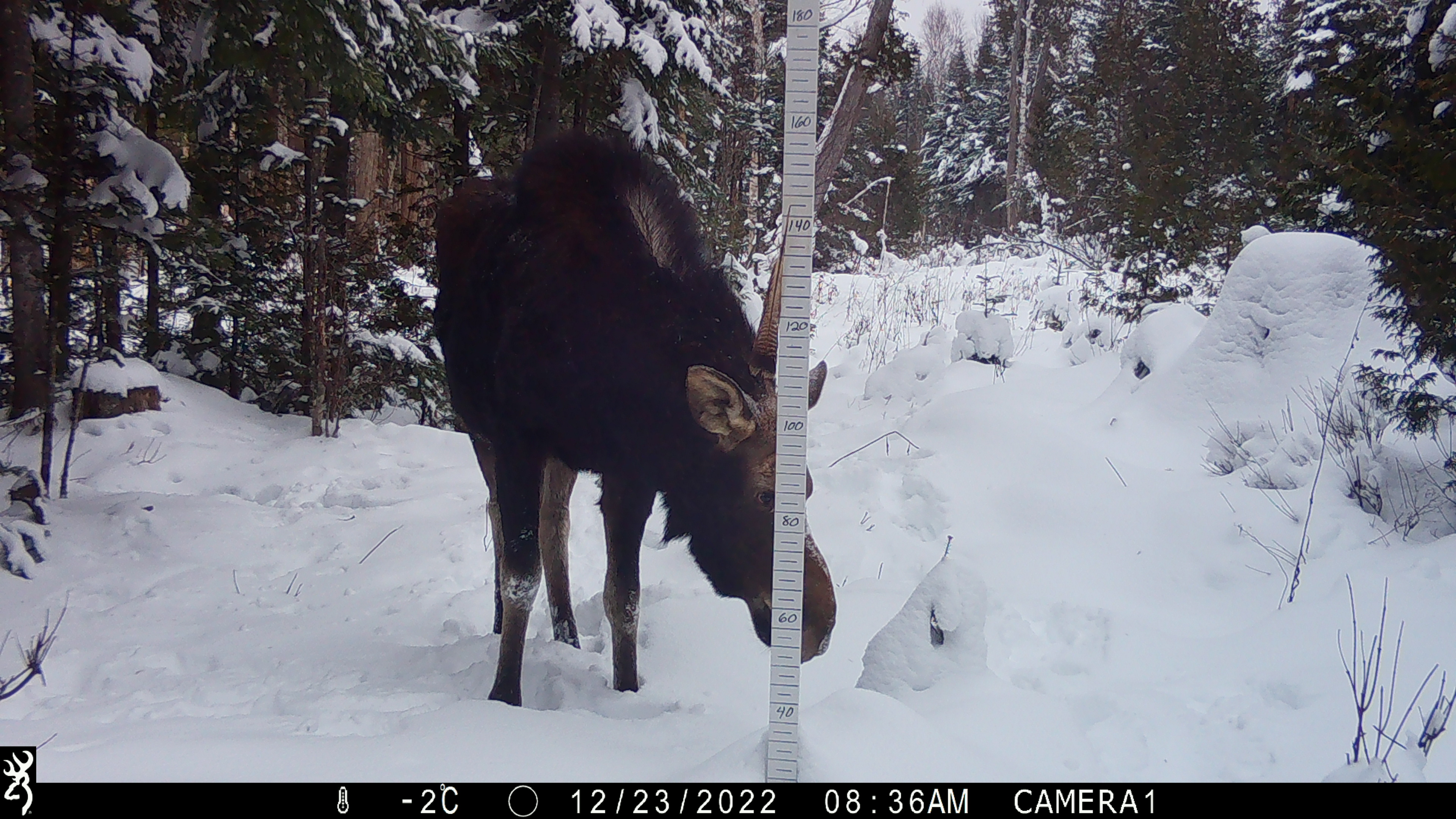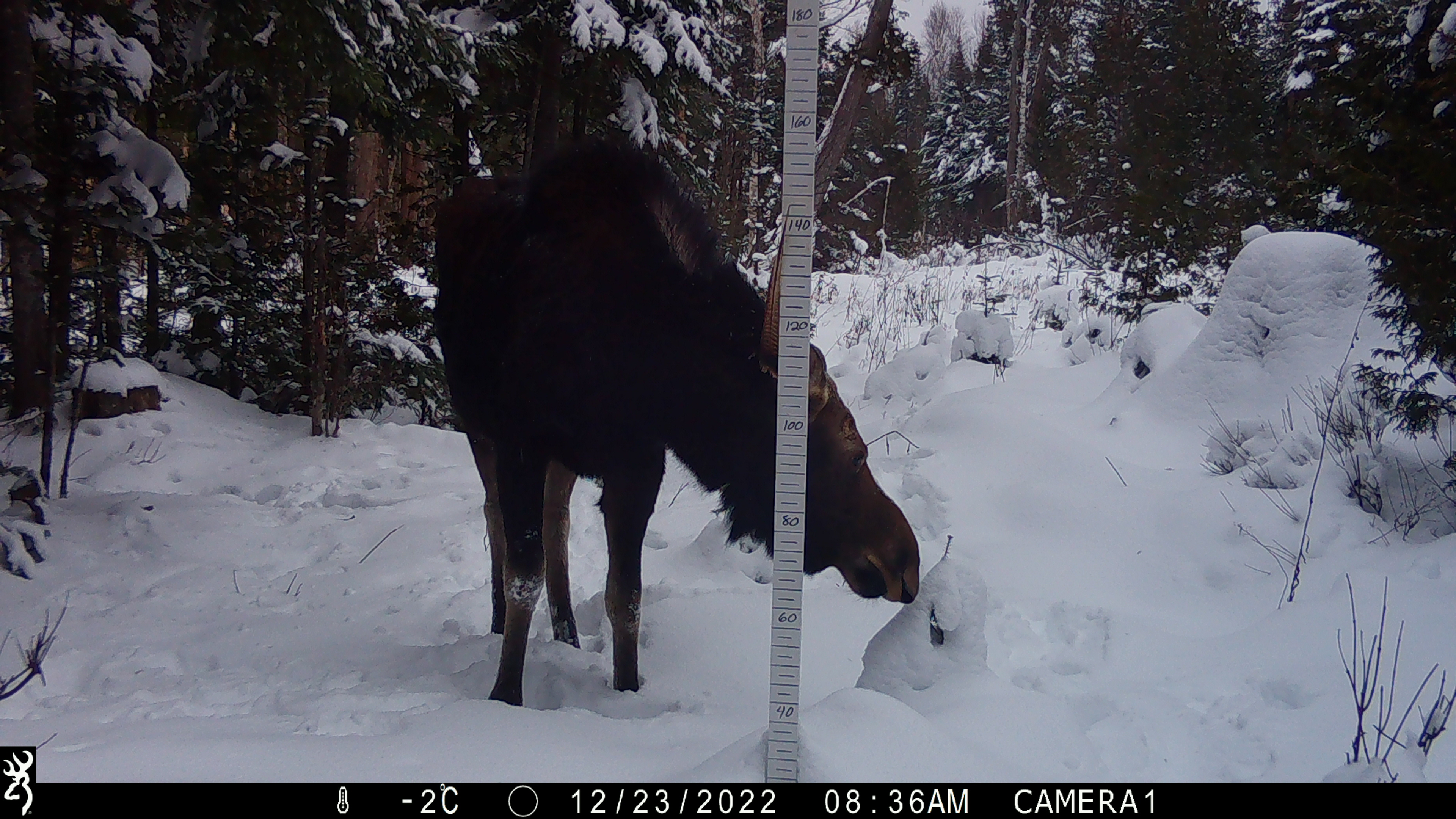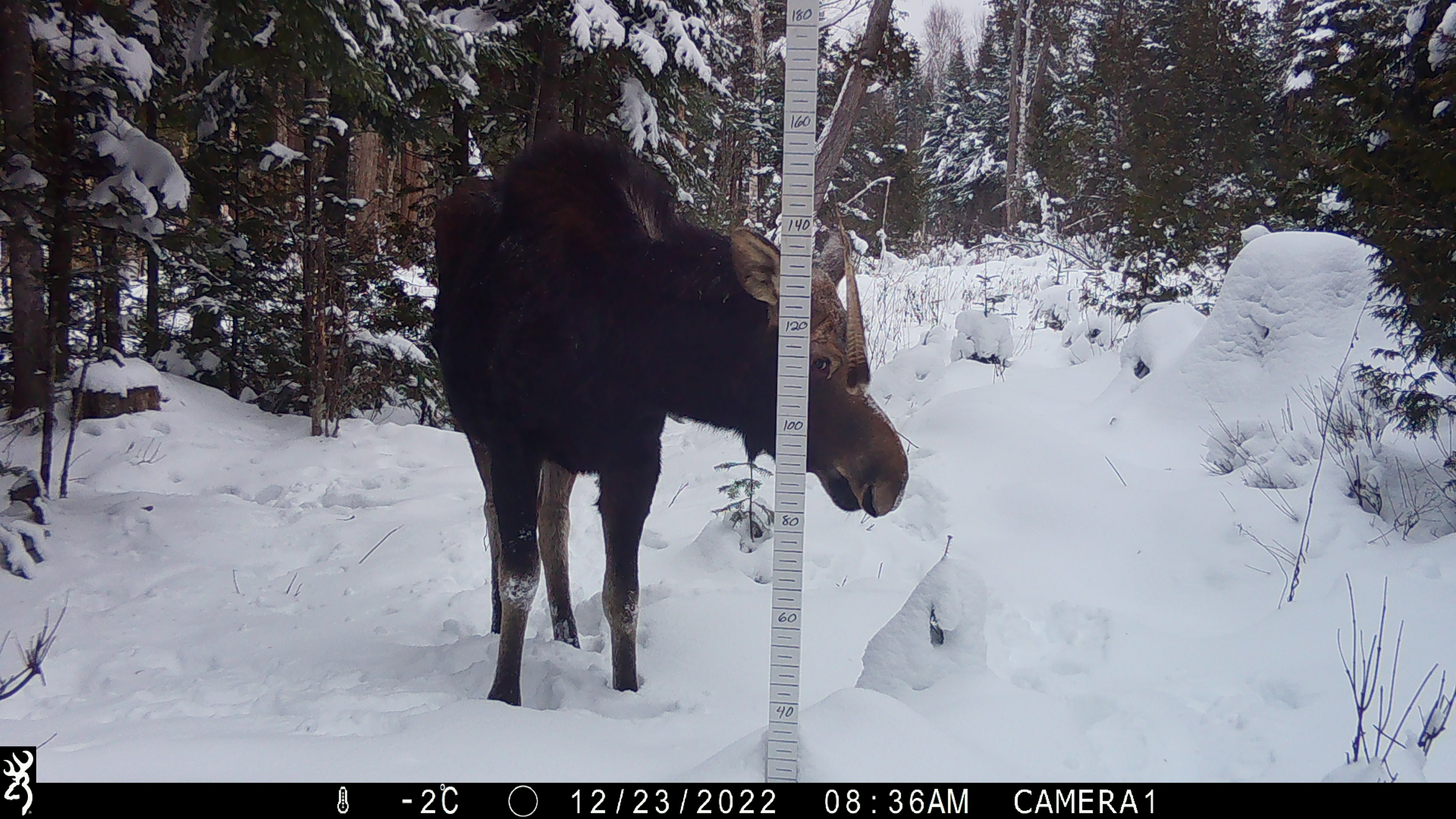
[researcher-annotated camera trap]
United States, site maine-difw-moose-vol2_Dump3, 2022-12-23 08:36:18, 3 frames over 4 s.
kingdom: Animalia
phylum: Chordata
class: Mammalia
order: Artiodactyla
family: Cervidae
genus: Alces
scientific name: Alces alces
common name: moose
Moose (Alces alces).